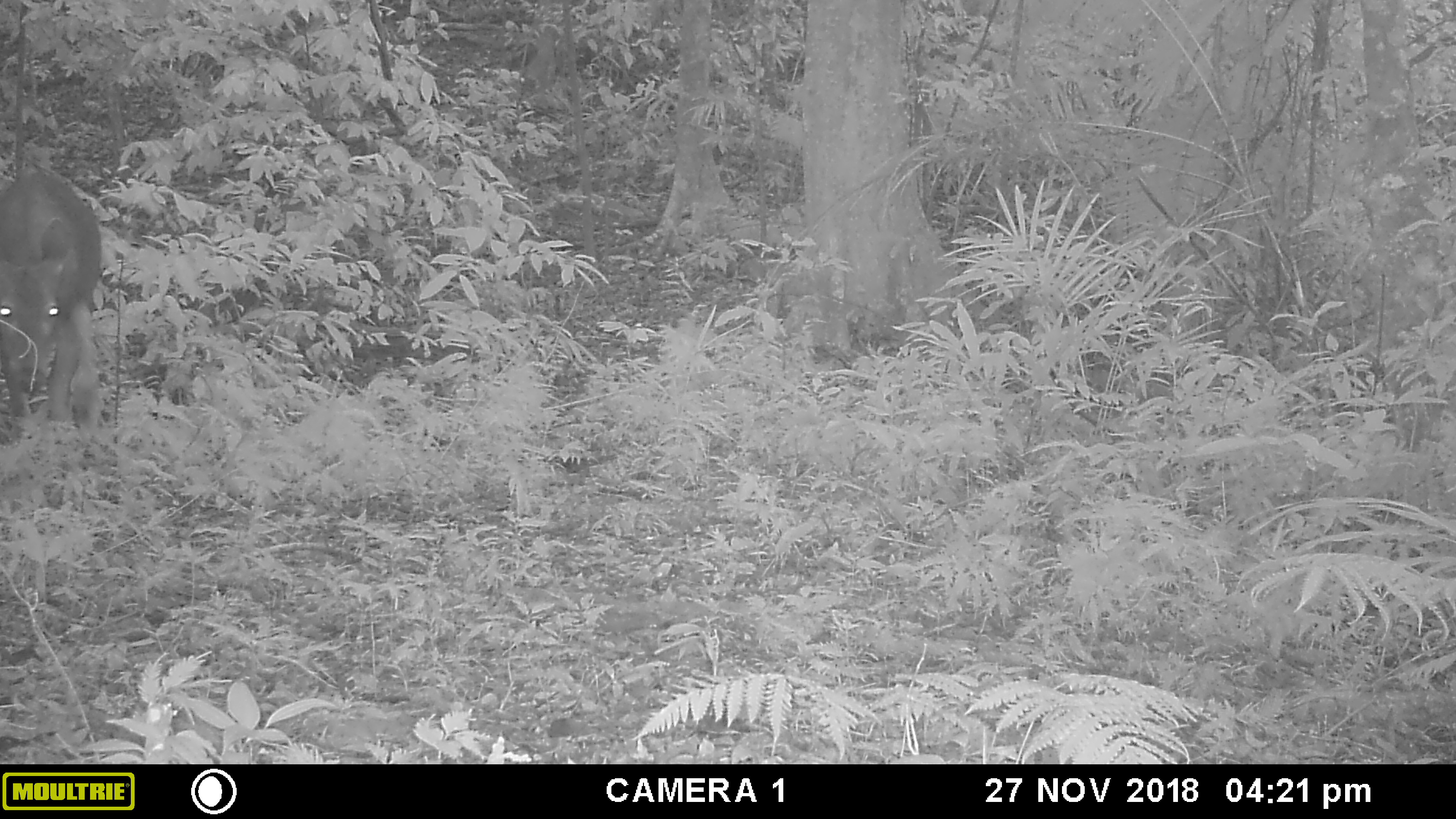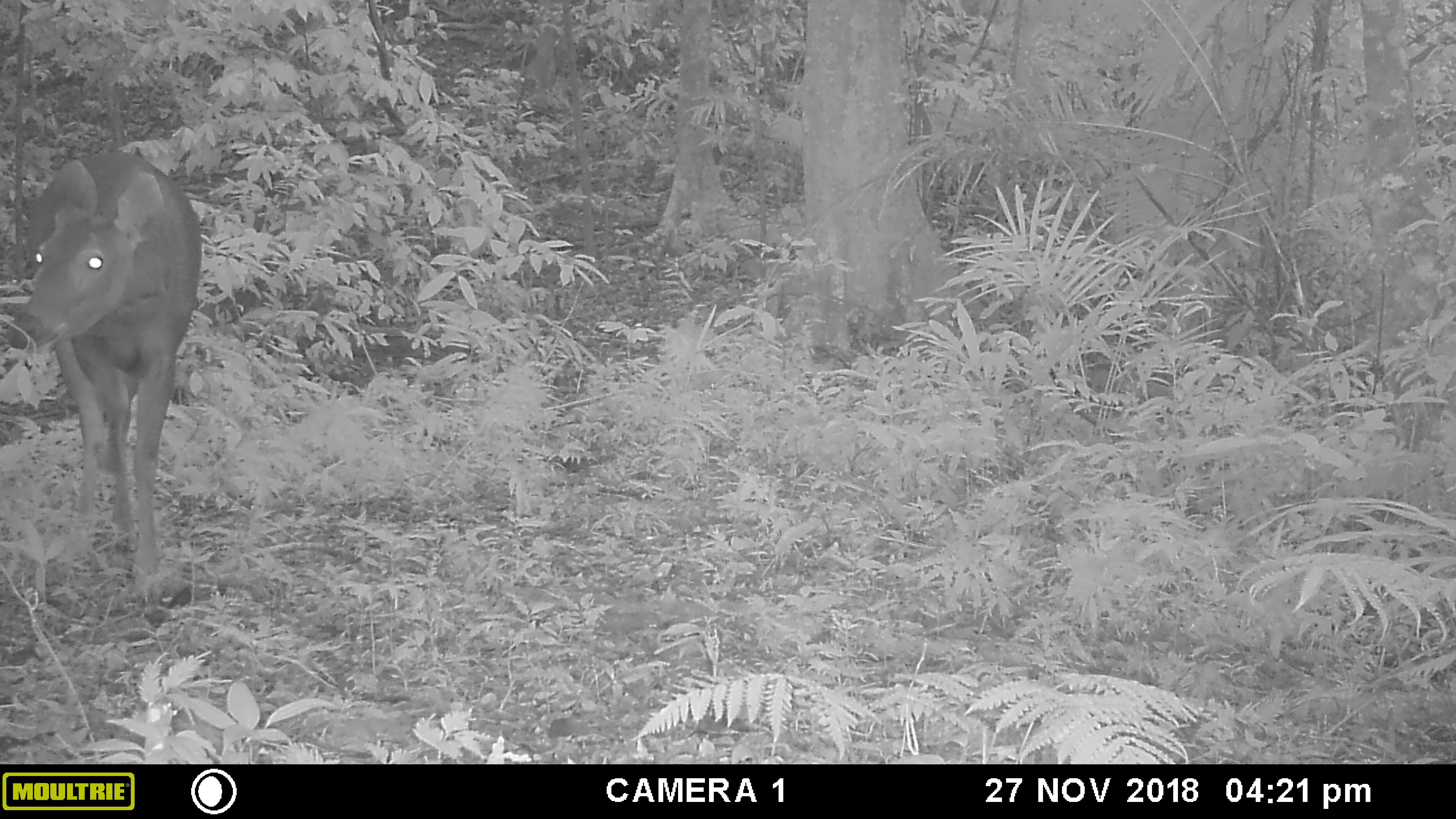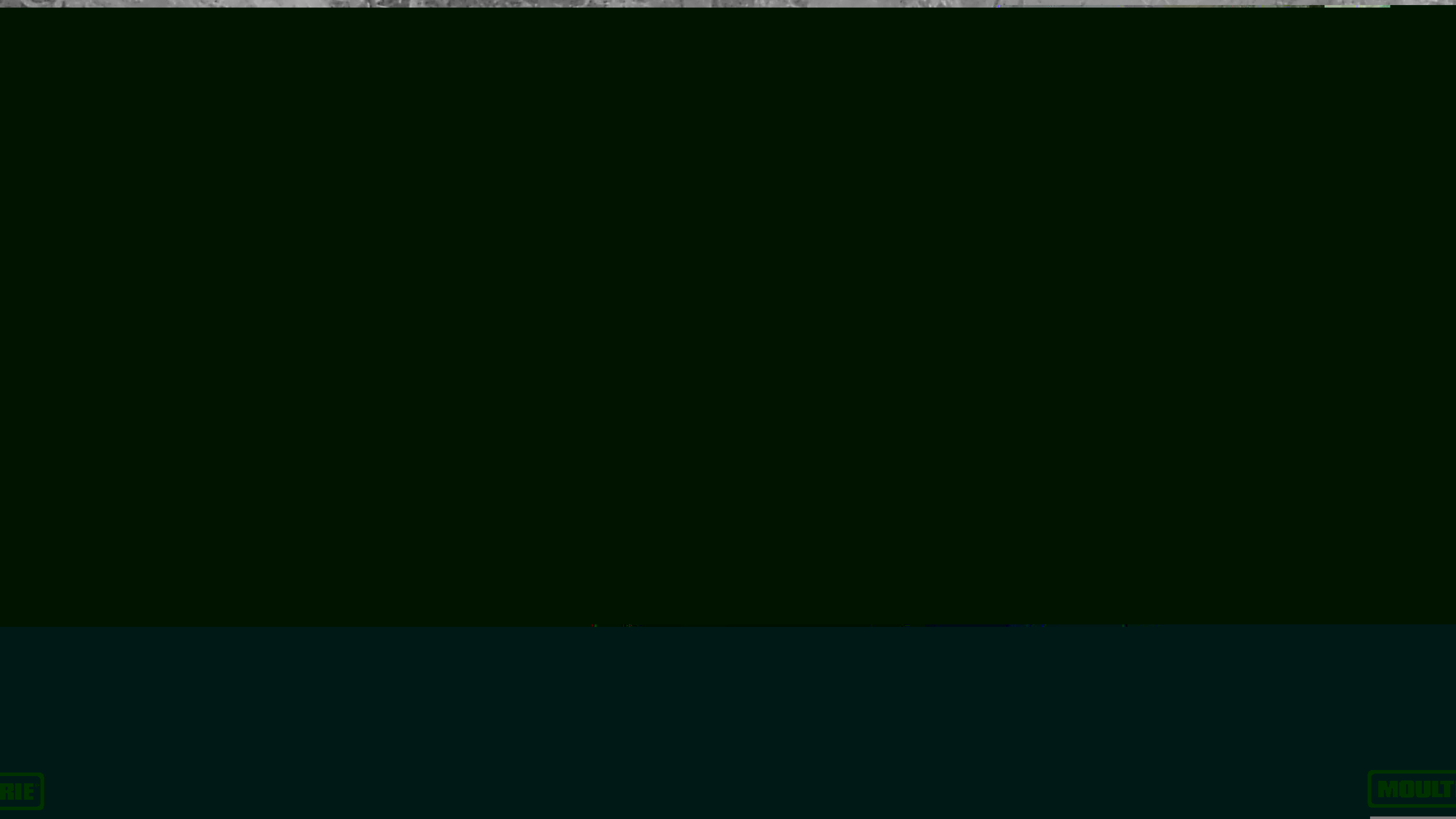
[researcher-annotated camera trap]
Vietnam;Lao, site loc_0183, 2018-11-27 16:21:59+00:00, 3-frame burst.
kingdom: Animalia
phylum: Chordata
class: Mammalia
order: Artiodactyla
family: Cervidae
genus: Rusa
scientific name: Rusa unicolor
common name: sambar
Sambar (Rusa unicolor). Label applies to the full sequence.